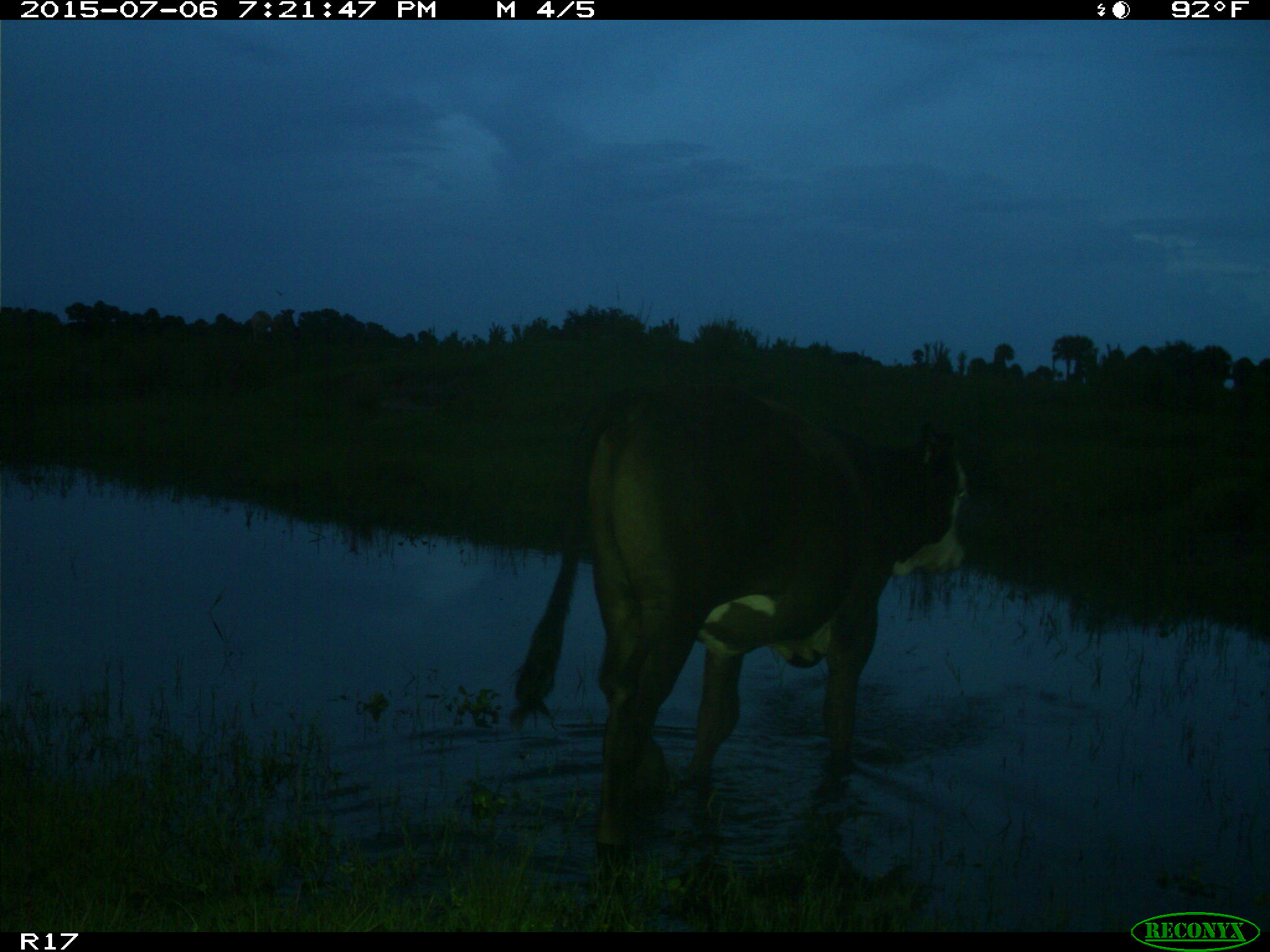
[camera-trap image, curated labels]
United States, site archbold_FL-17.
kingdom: Animalia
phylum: Chordata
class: Mammalia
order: Artiodactyla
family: Bovidae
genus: Bos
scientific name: Bos taurus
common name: domestic cow